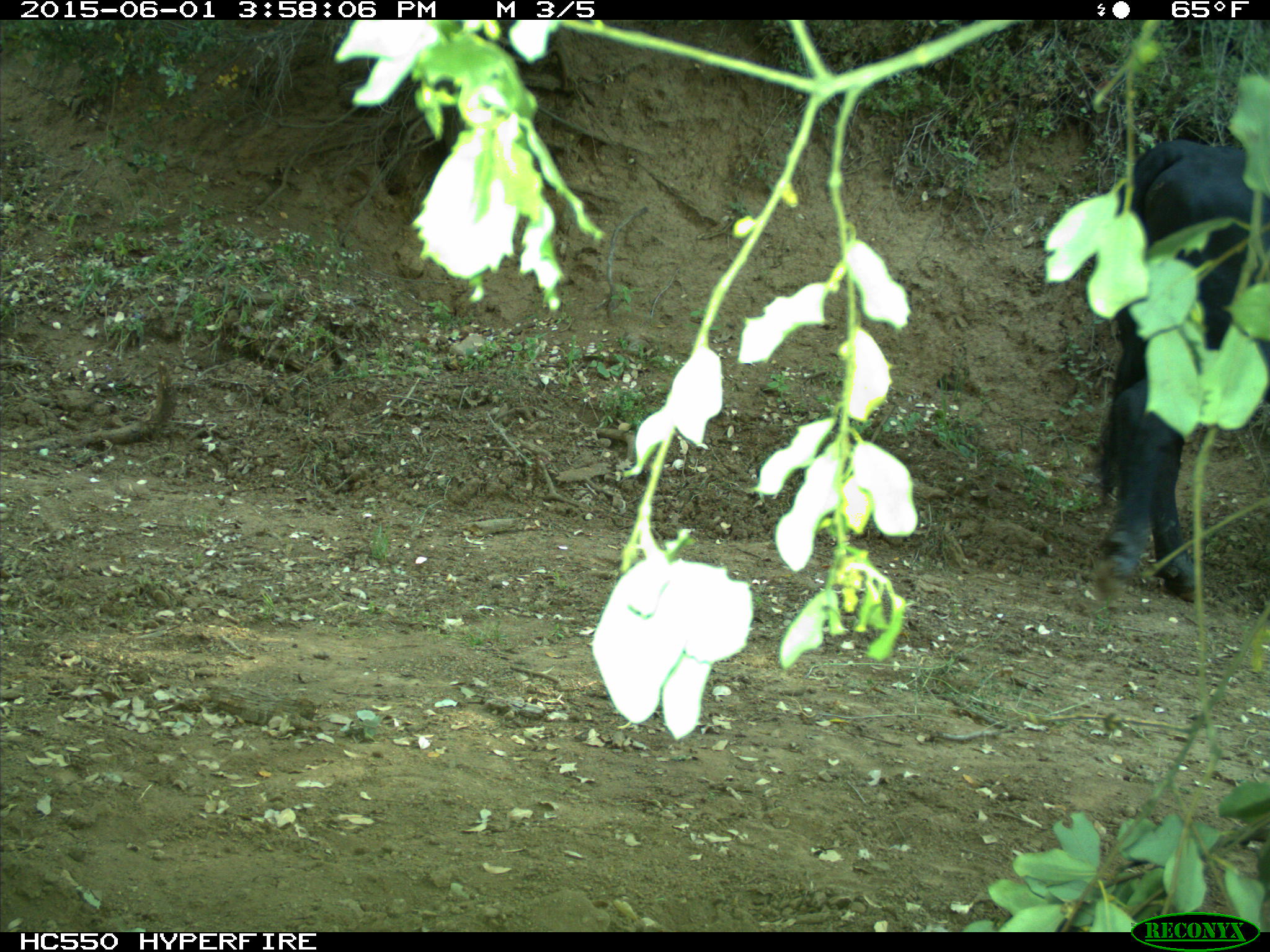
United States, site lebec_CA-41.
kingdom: Animalia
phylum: Chordata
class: Mammalia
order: Artiodactyla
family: Bovidae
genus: Bos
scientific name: Bos taurus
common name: domestic cow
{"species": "Bos taurus (domestic cow)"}